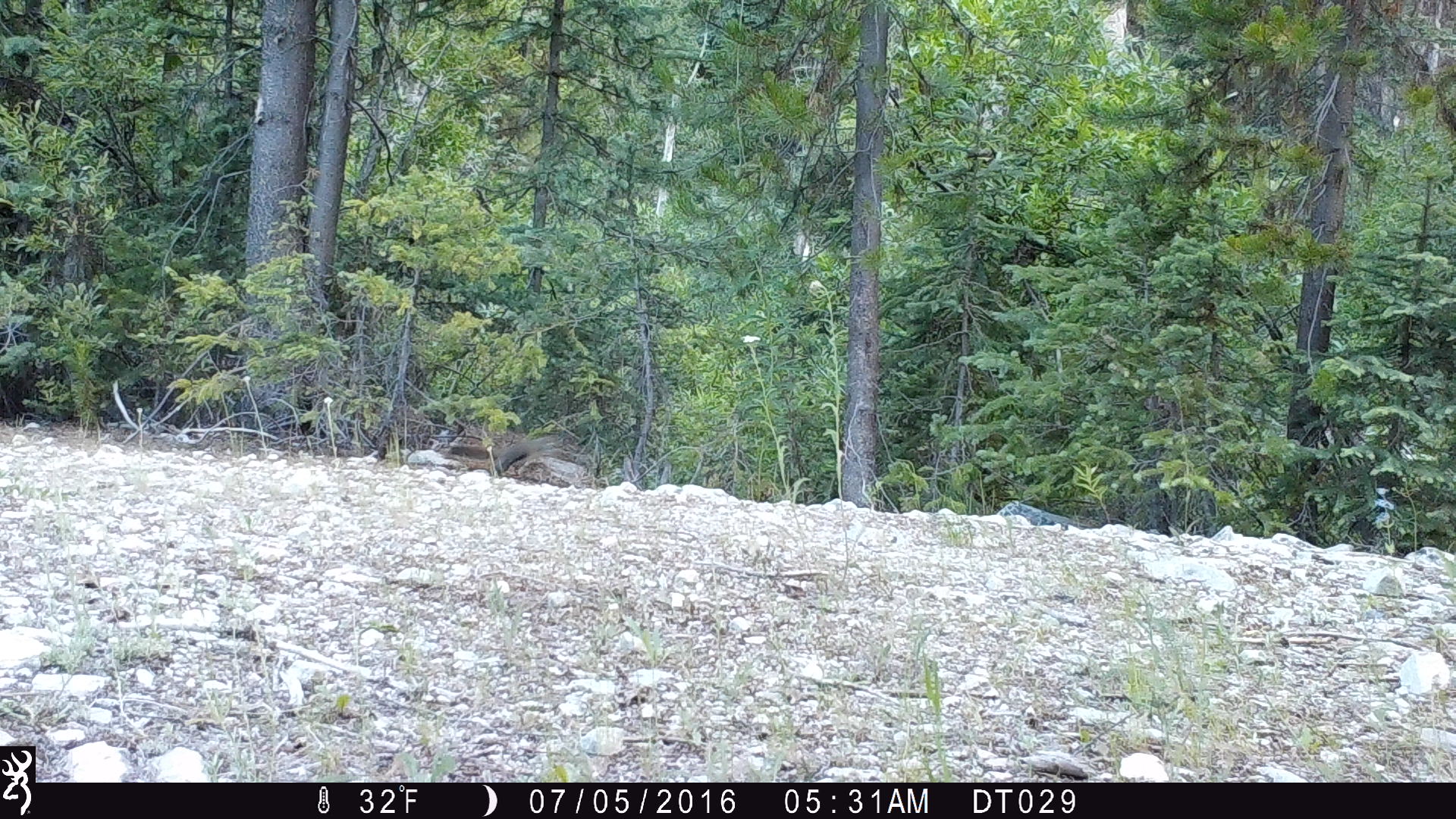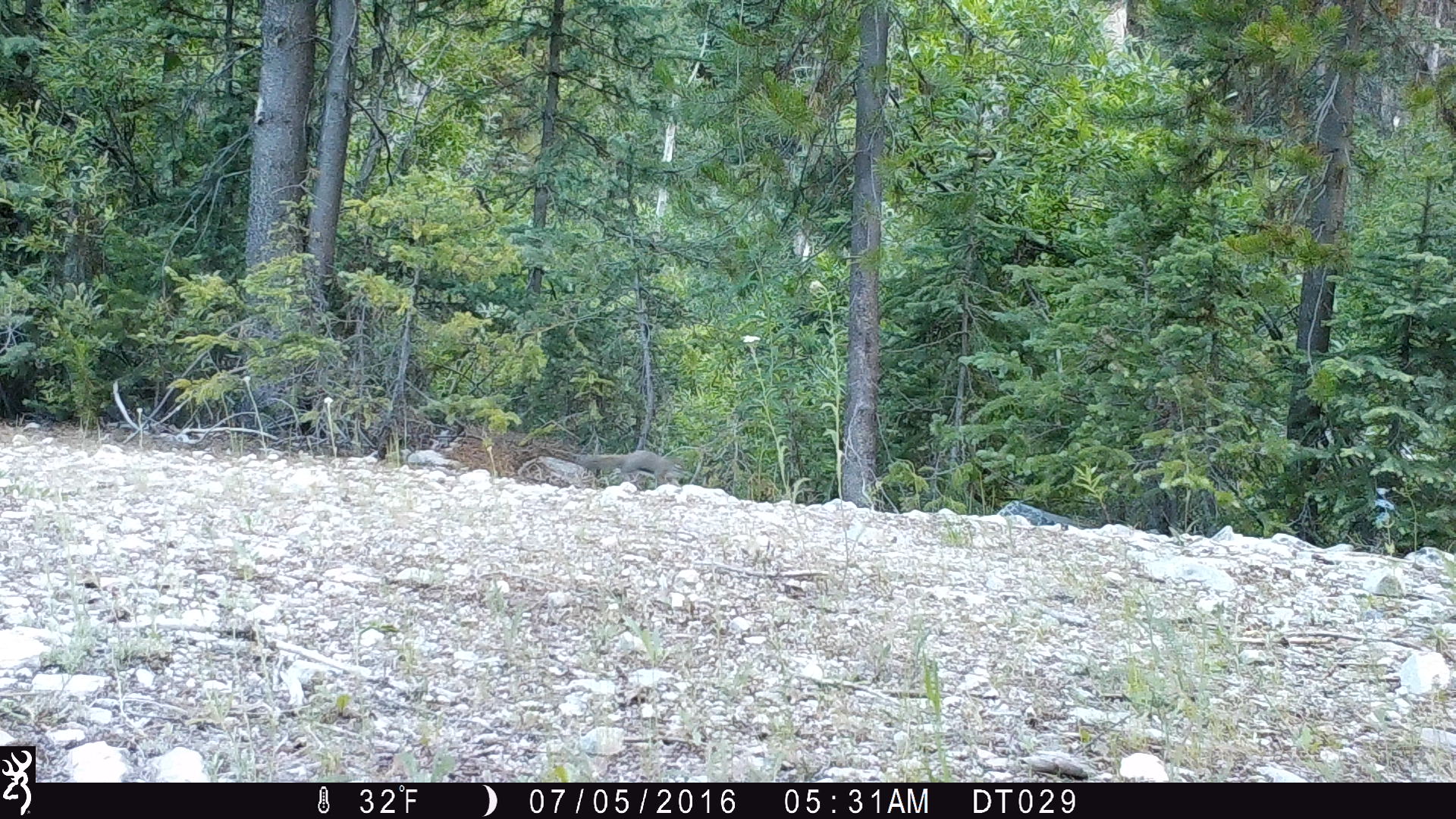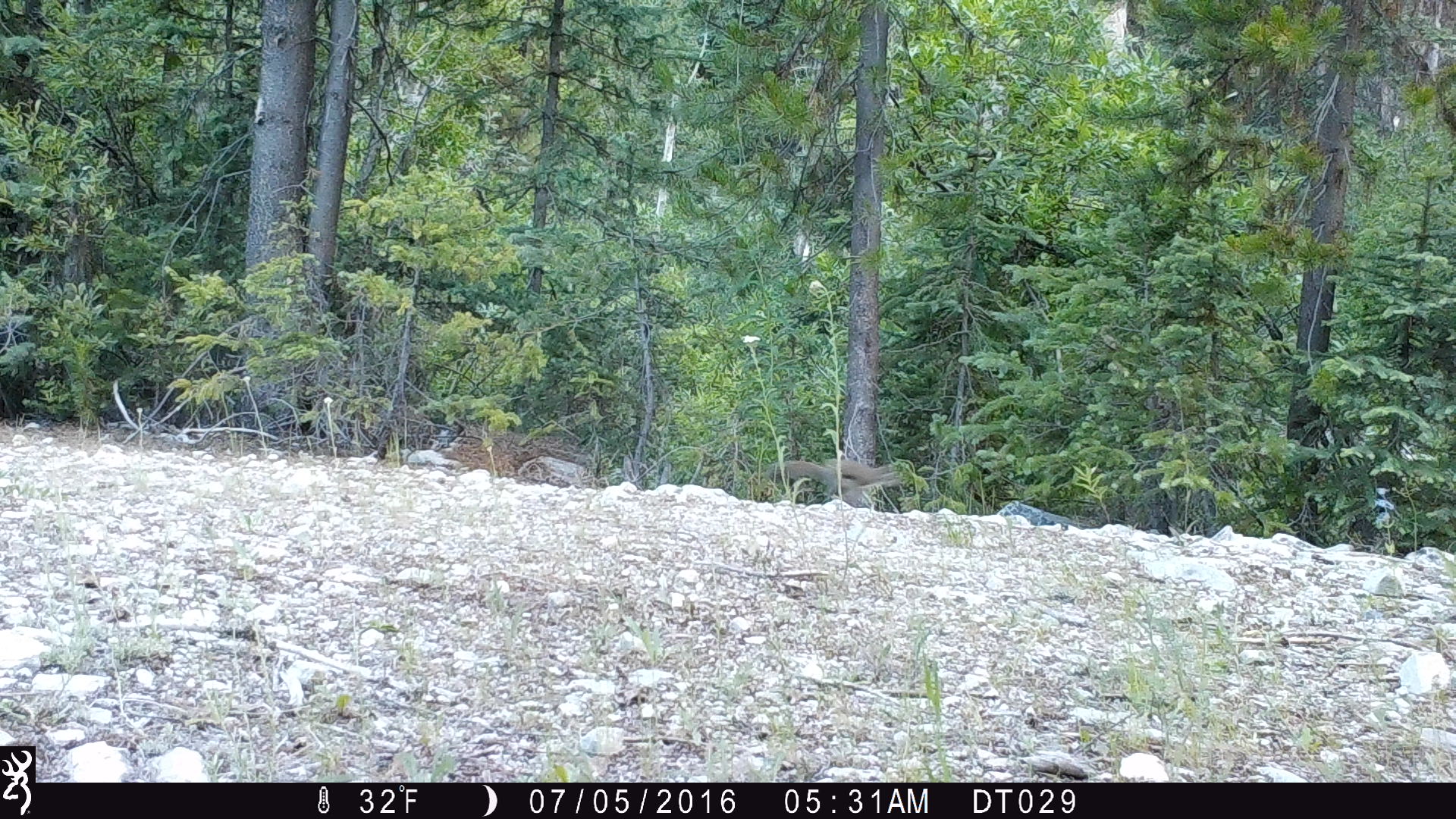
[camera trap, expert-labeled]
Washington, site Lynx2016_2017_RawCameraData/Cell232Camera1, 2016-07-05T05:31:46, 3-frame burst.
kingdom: Animalia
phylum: Chordata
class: Mammalia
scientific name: Mammalia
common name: small mammal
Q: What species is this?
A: Small mammal (Mammalia).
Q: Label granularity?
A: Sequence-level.